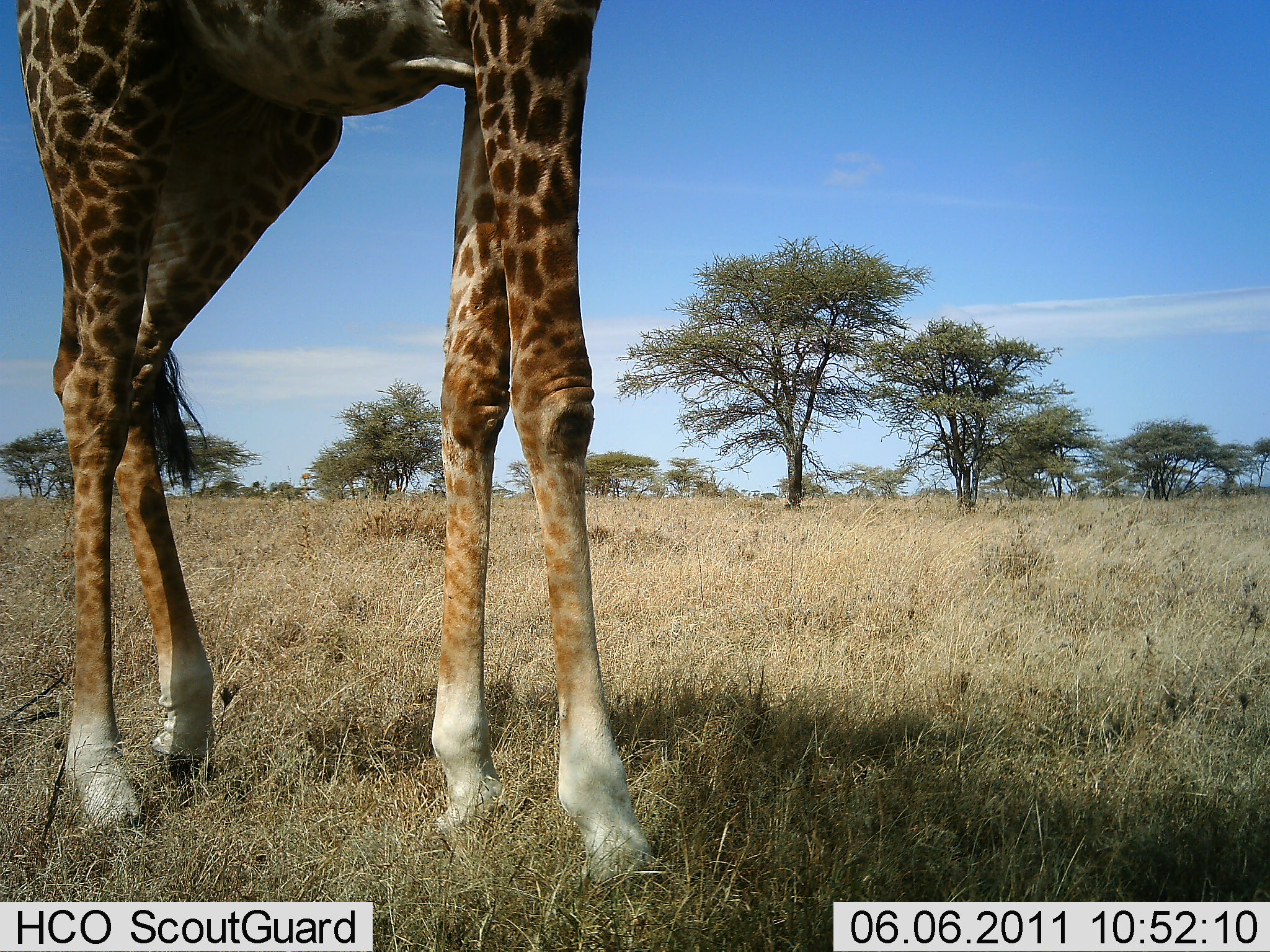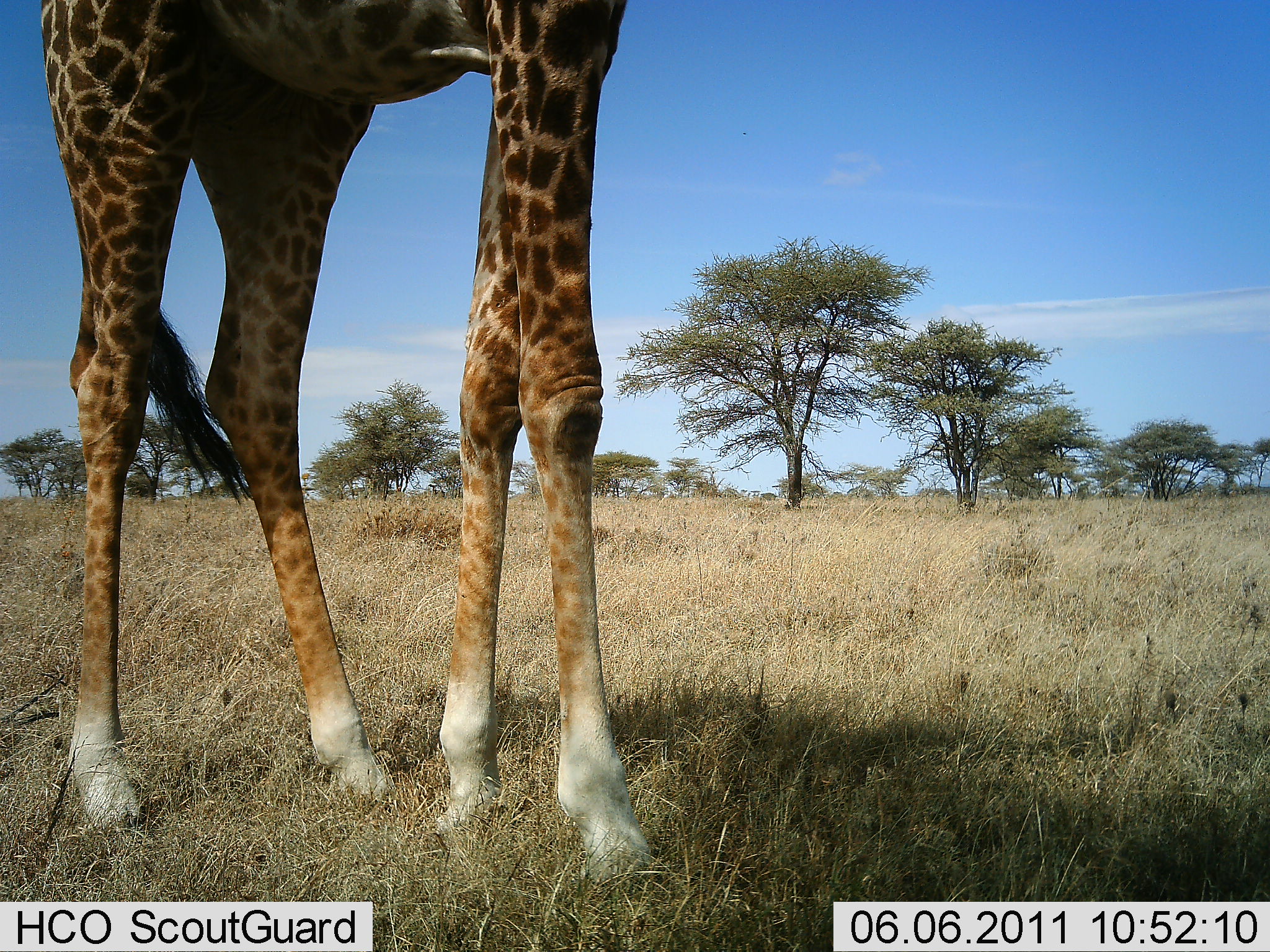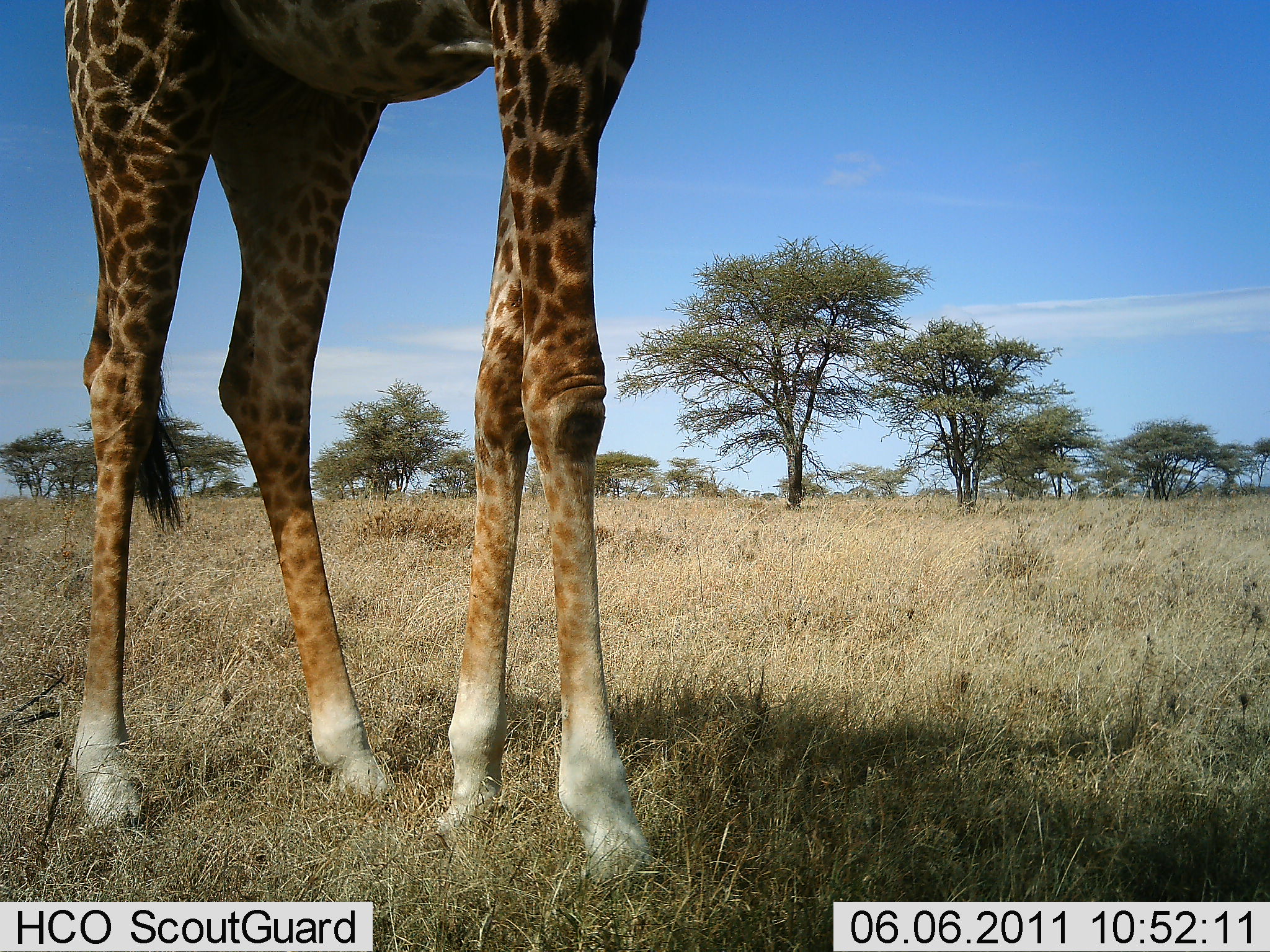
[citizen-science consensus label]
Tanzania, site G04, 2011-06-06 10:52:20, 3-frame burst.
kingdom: Animalia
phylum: Chordata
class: Mammalia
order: Artiodactyla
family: Giraffidae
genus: Giraffa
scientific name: Giraffa camelopardalis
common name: giraffe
Giraffe (Giraffa camelopardalis), count 1. Behavior (volunteer vote fractions): standing 93%, resting 0%, moving 7%, interacting 0%. Young present (vote fraction): 0%. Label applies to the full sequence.